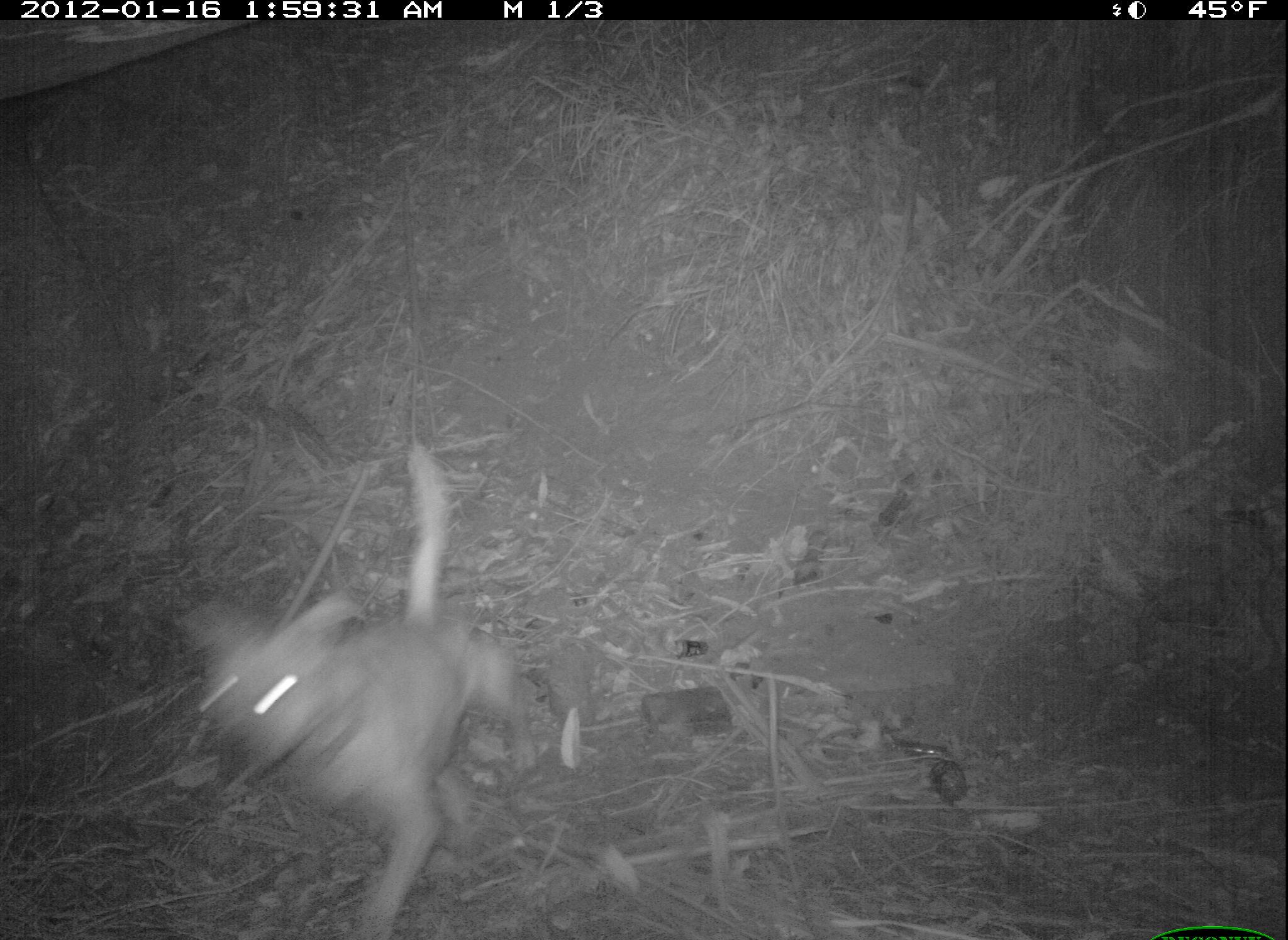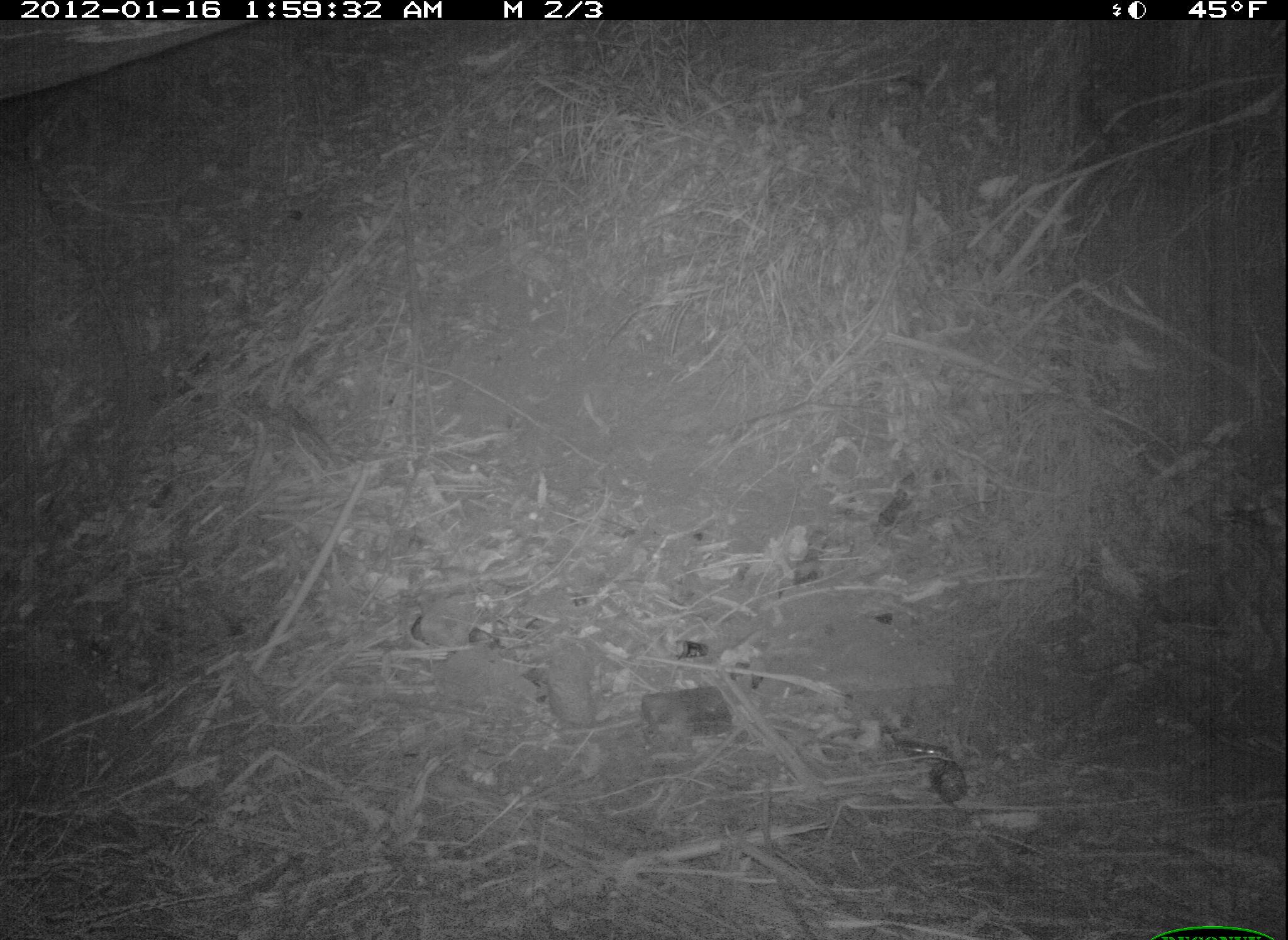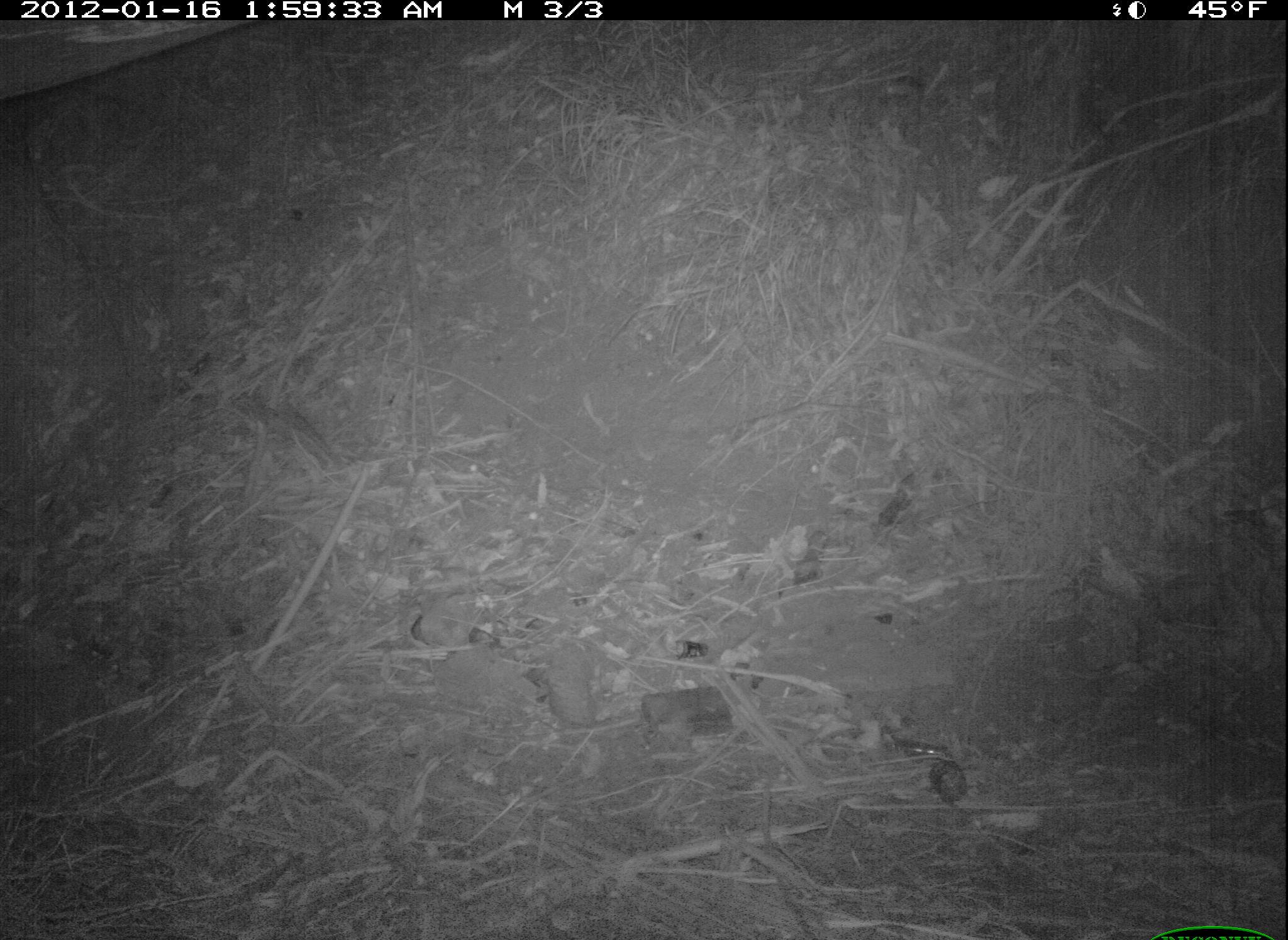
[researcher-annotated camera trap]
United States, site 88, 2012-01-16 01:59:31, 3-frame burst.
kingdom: Animalia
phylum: Chordata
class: Mammalia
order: Carnivora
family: Canidae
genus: Canis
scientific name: Canis familiaris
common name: domestic dog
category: dog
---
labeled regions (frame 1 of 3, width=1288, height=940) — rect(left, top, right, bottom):
dog: rect(138, 438, 591, 940)